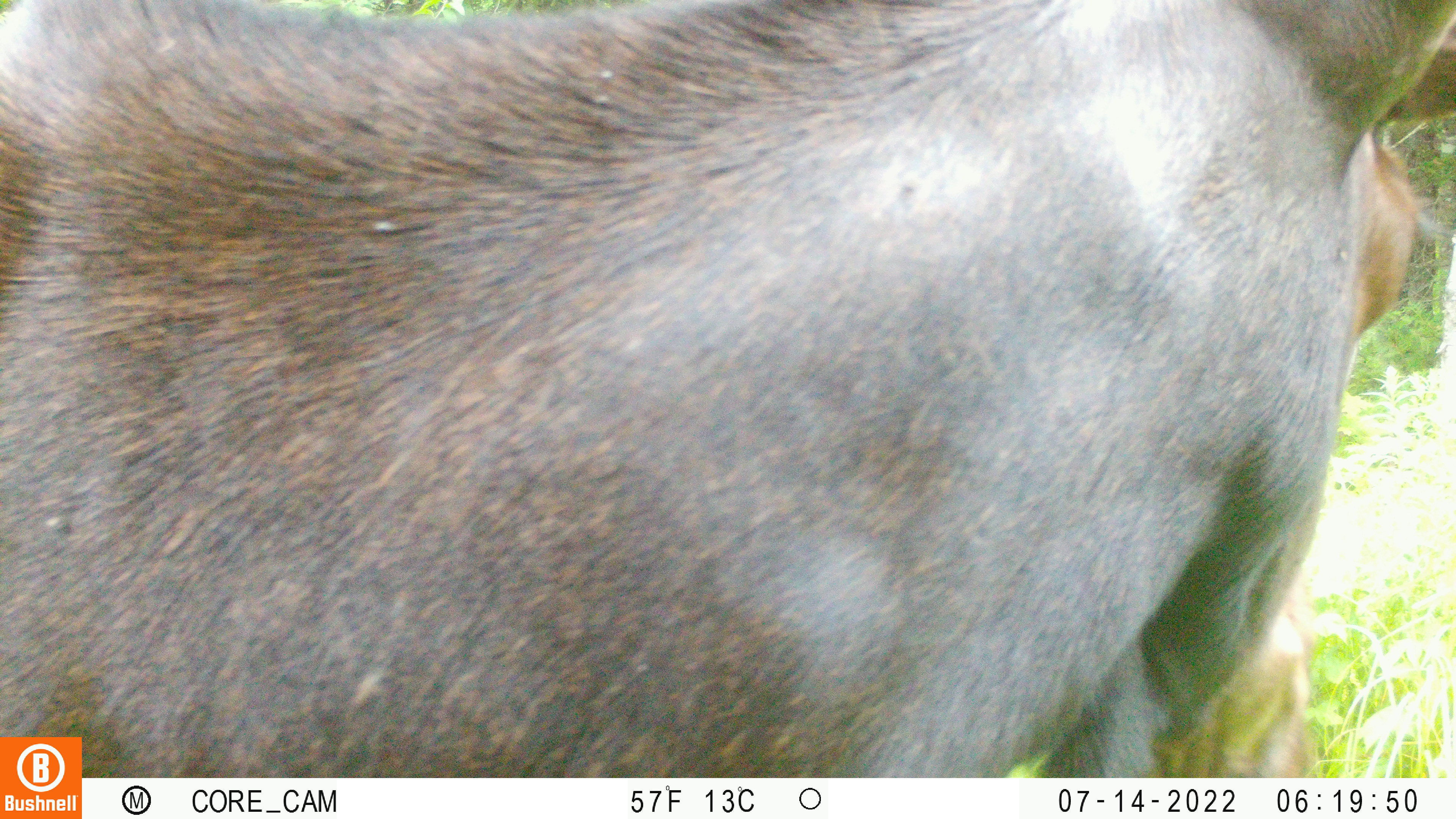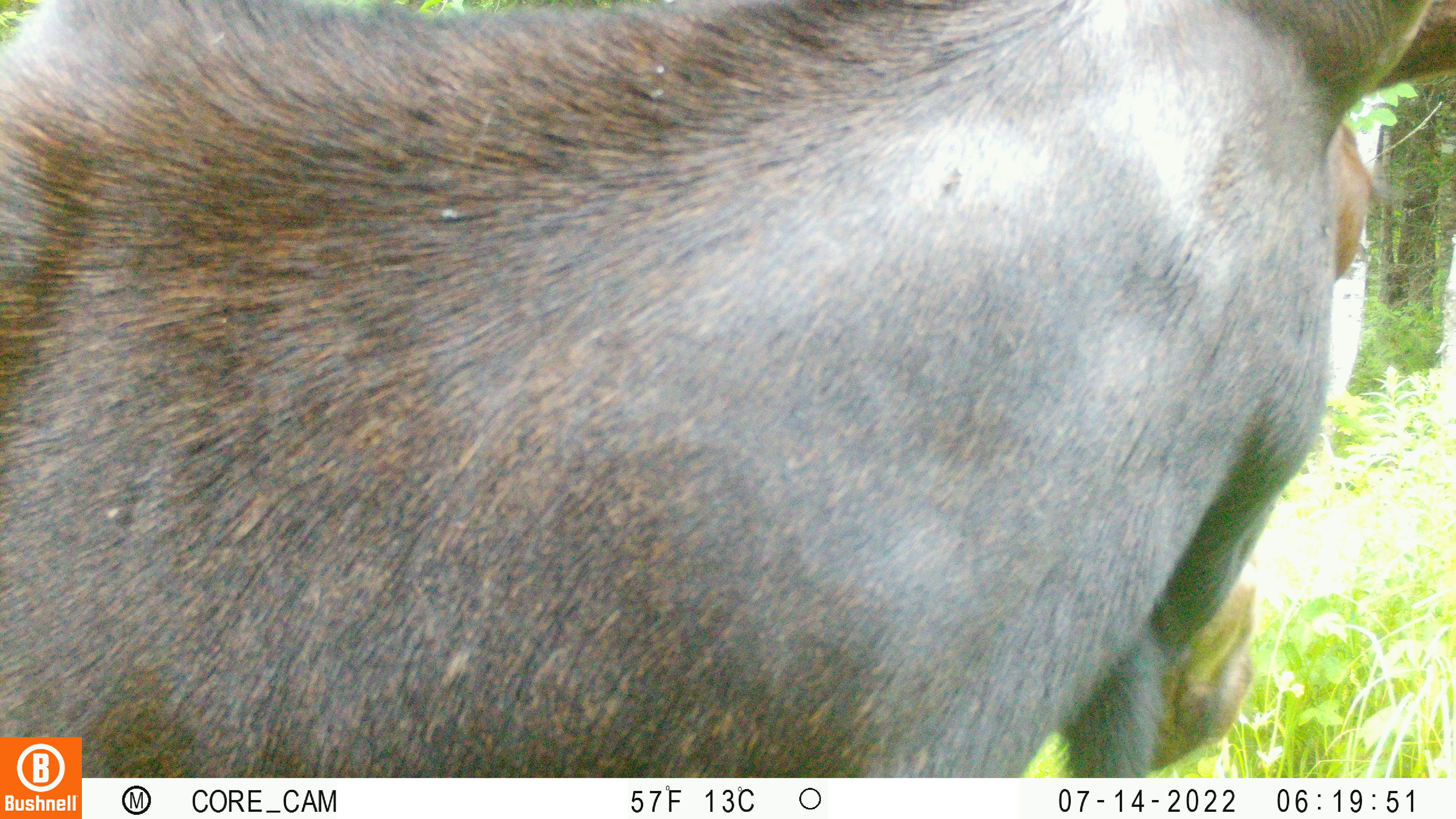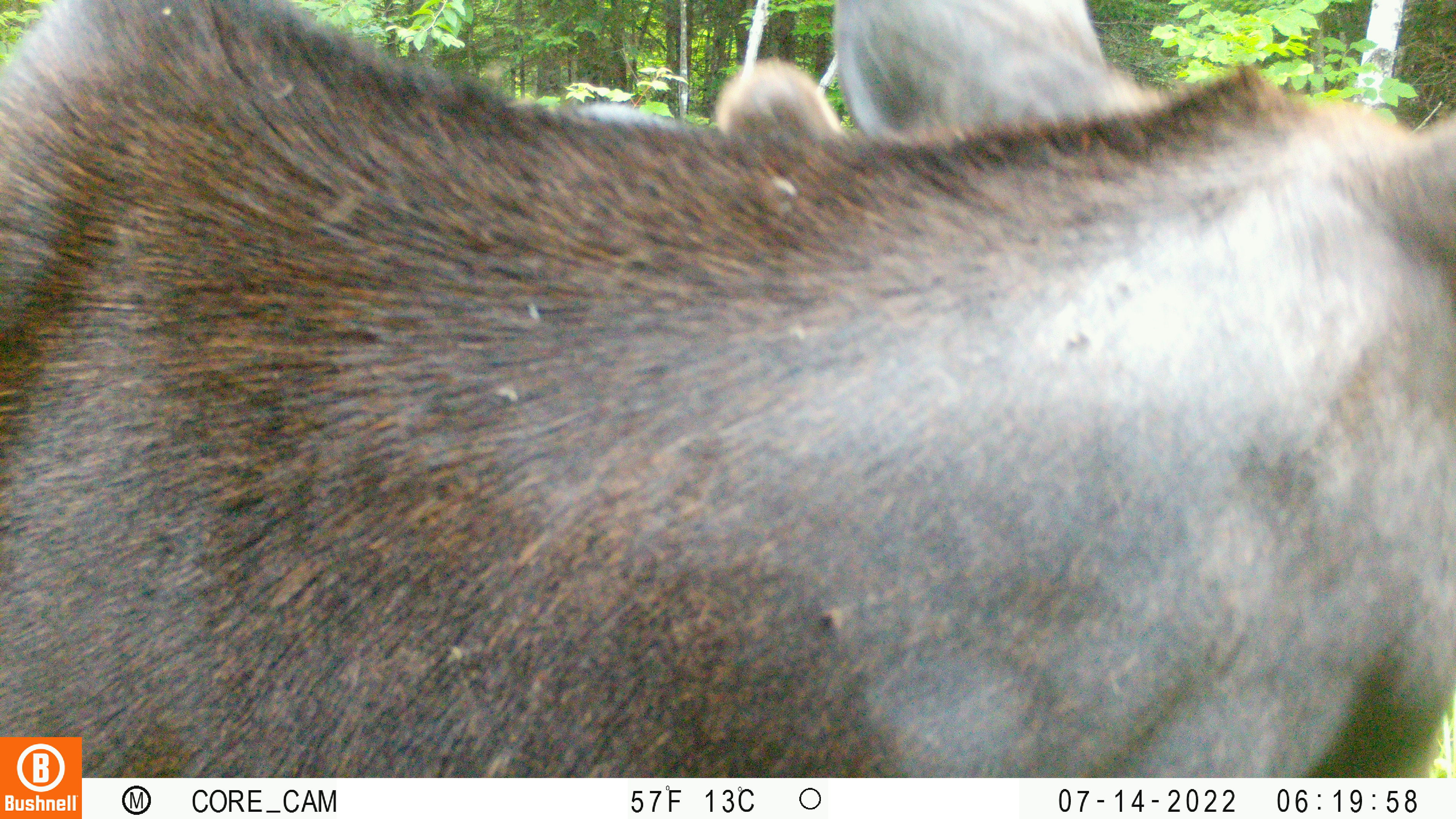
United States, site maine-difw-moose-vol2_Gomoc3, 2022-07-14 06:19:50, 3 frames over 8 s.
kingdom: Animalia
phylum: Chordata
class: Mammalia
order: Artiodactyla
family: Cervidae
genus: Alces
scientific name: Alces alces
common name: moose